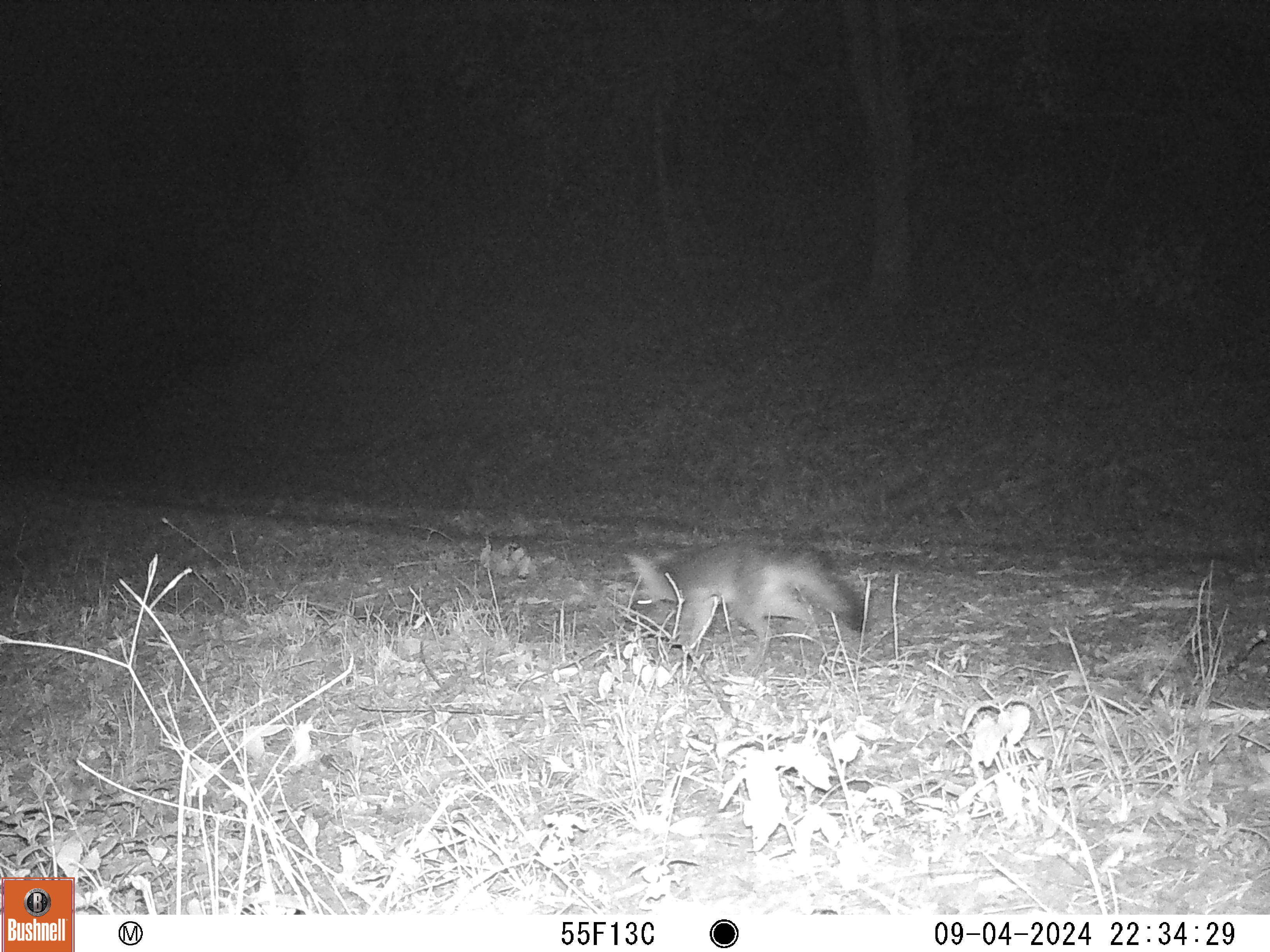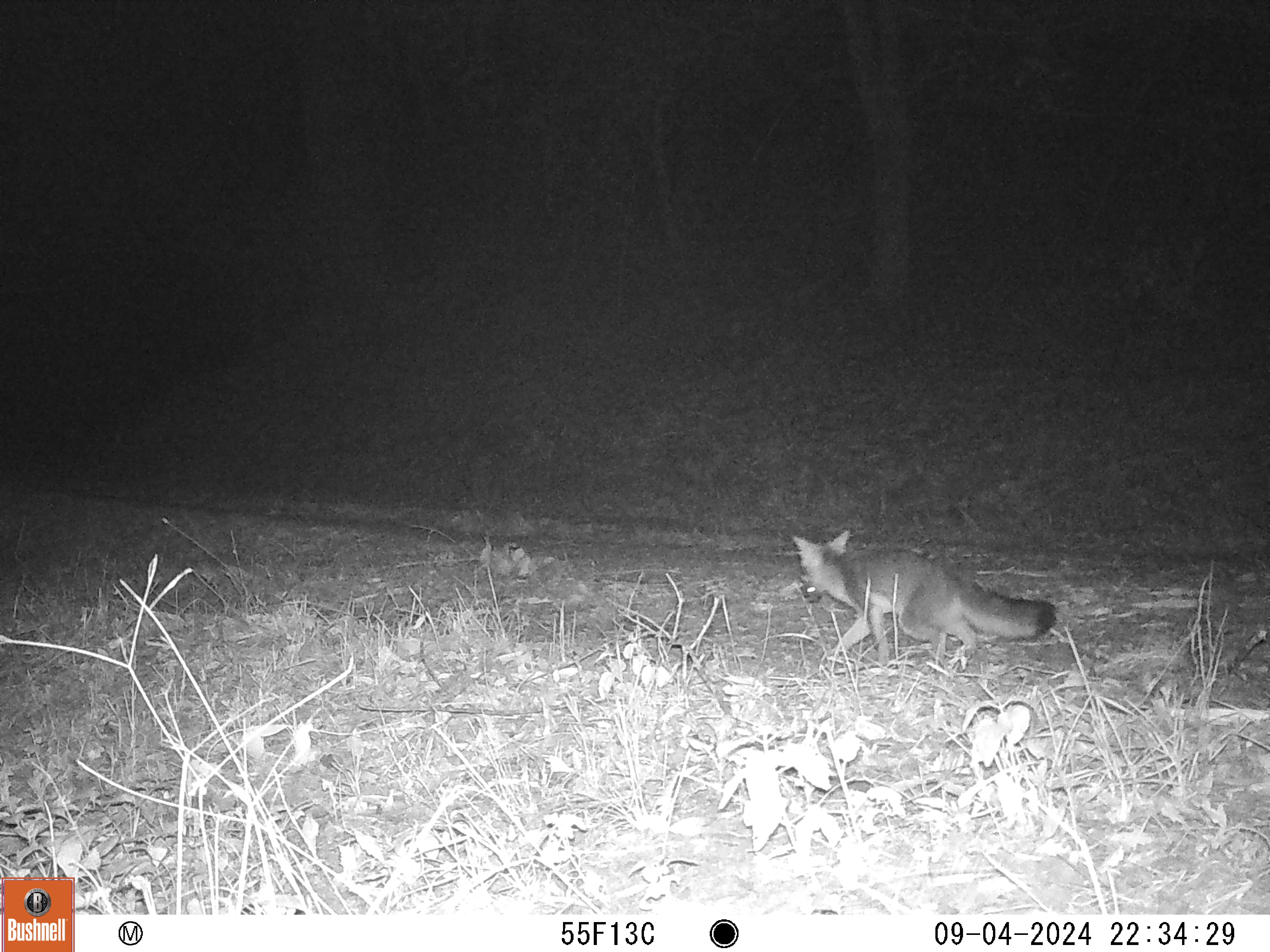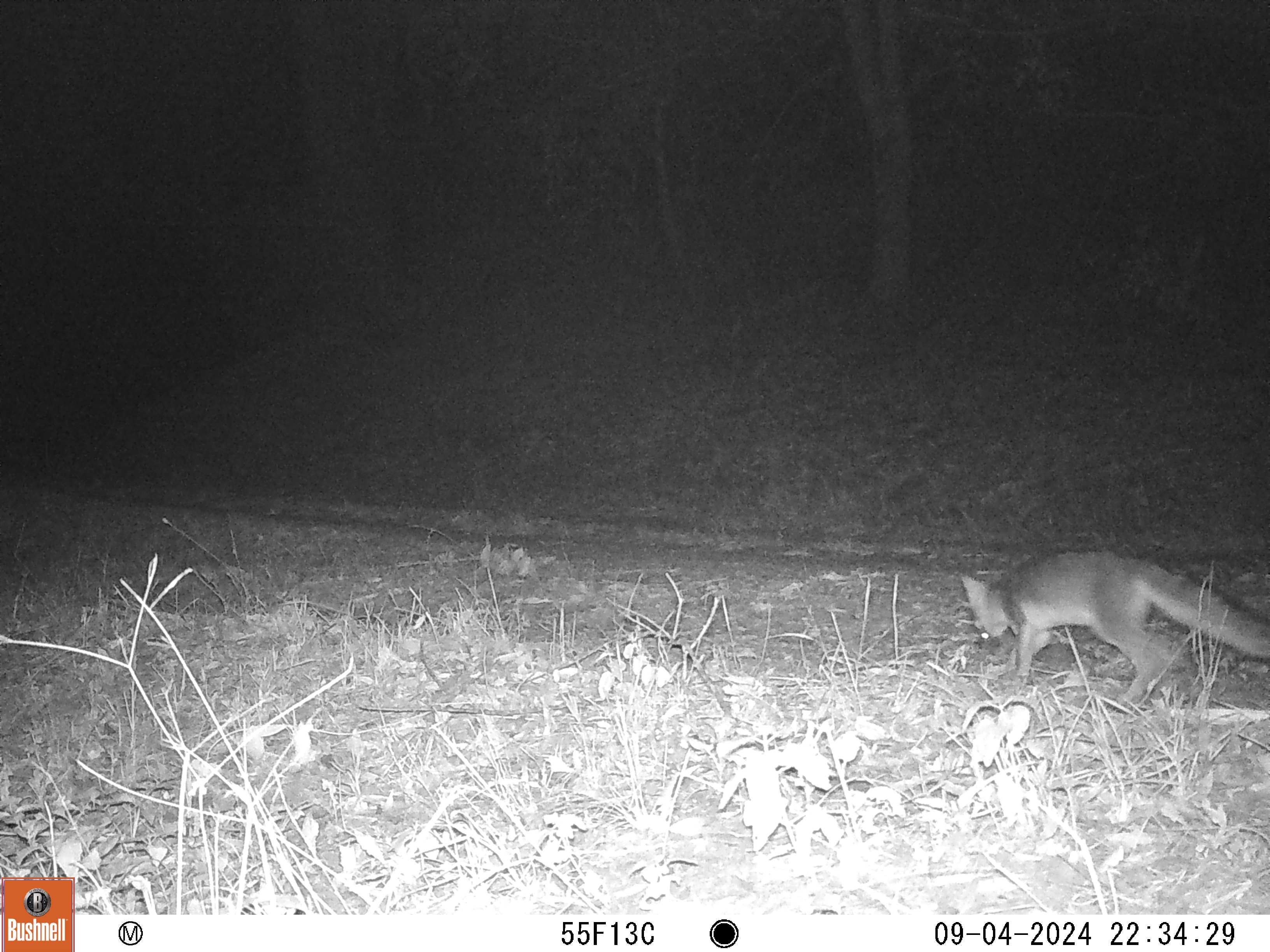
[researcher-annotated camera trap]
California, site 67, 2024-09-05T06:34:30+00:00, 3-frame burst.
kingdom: Animalia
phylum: Chordata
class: Mammalia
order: Carnivora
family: Canidae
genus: Urocyon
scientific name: Urocyon cinereoargenteus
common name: gray fox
Gray fox (Urocyon cinereoargenteus).